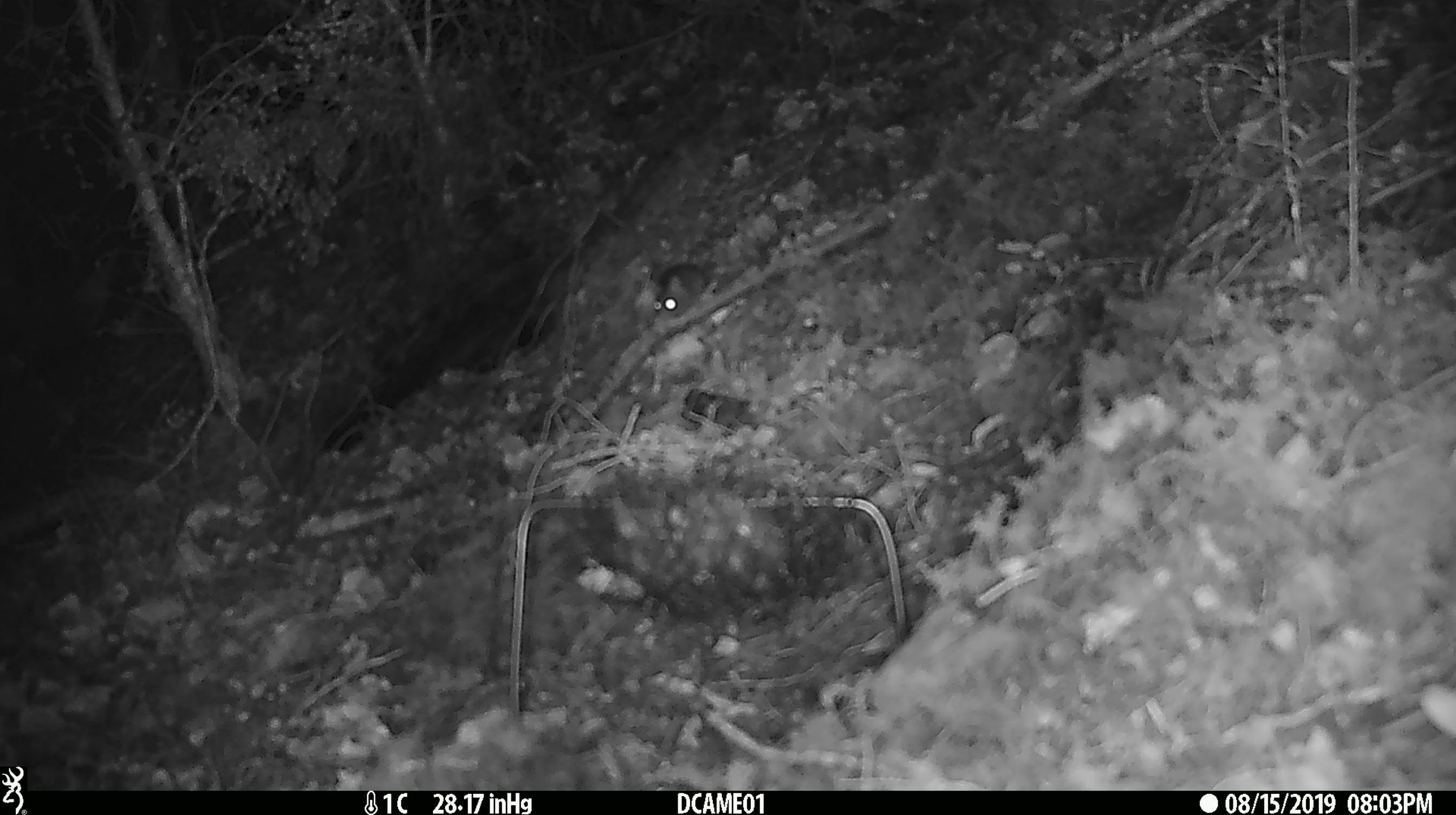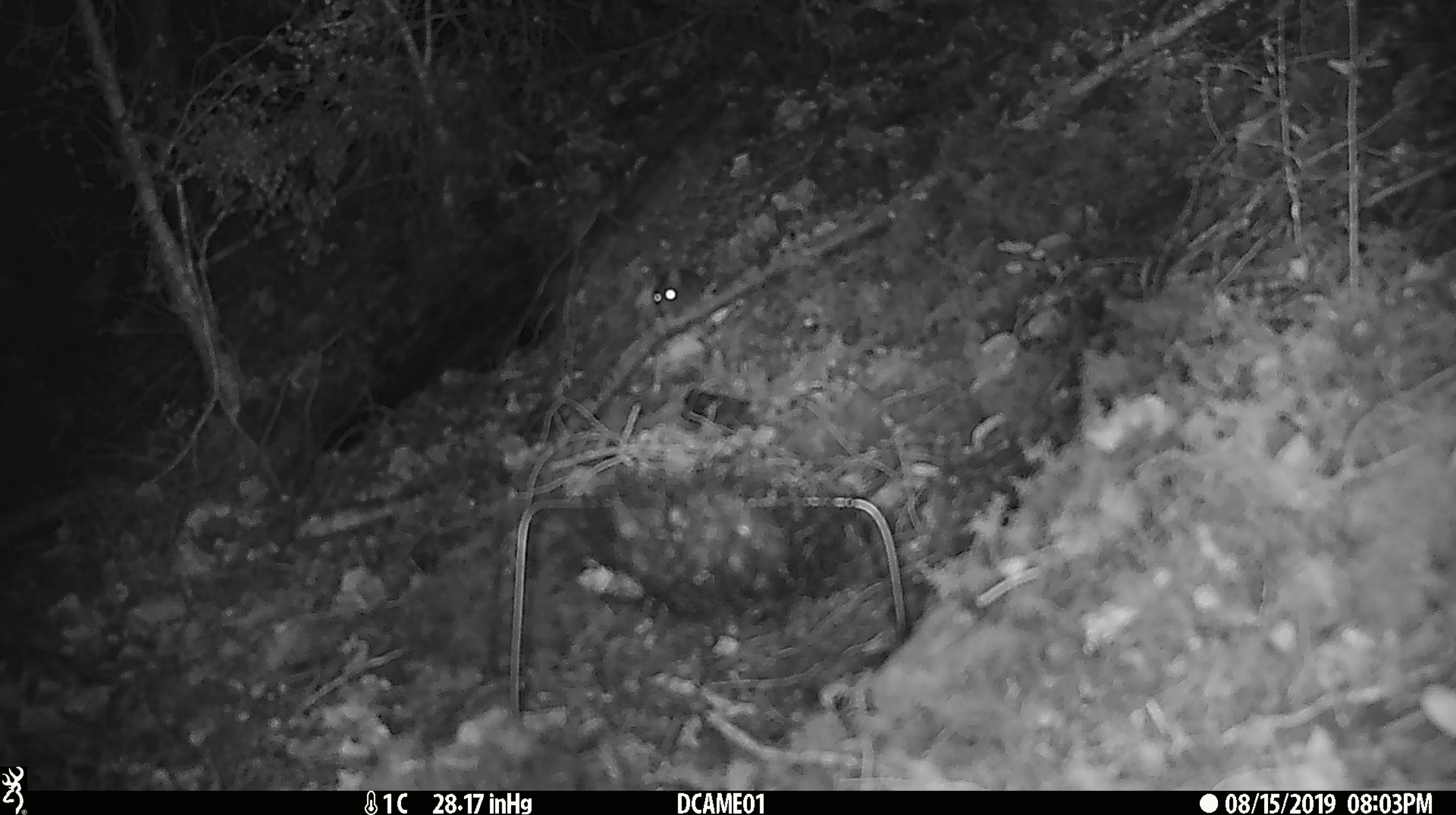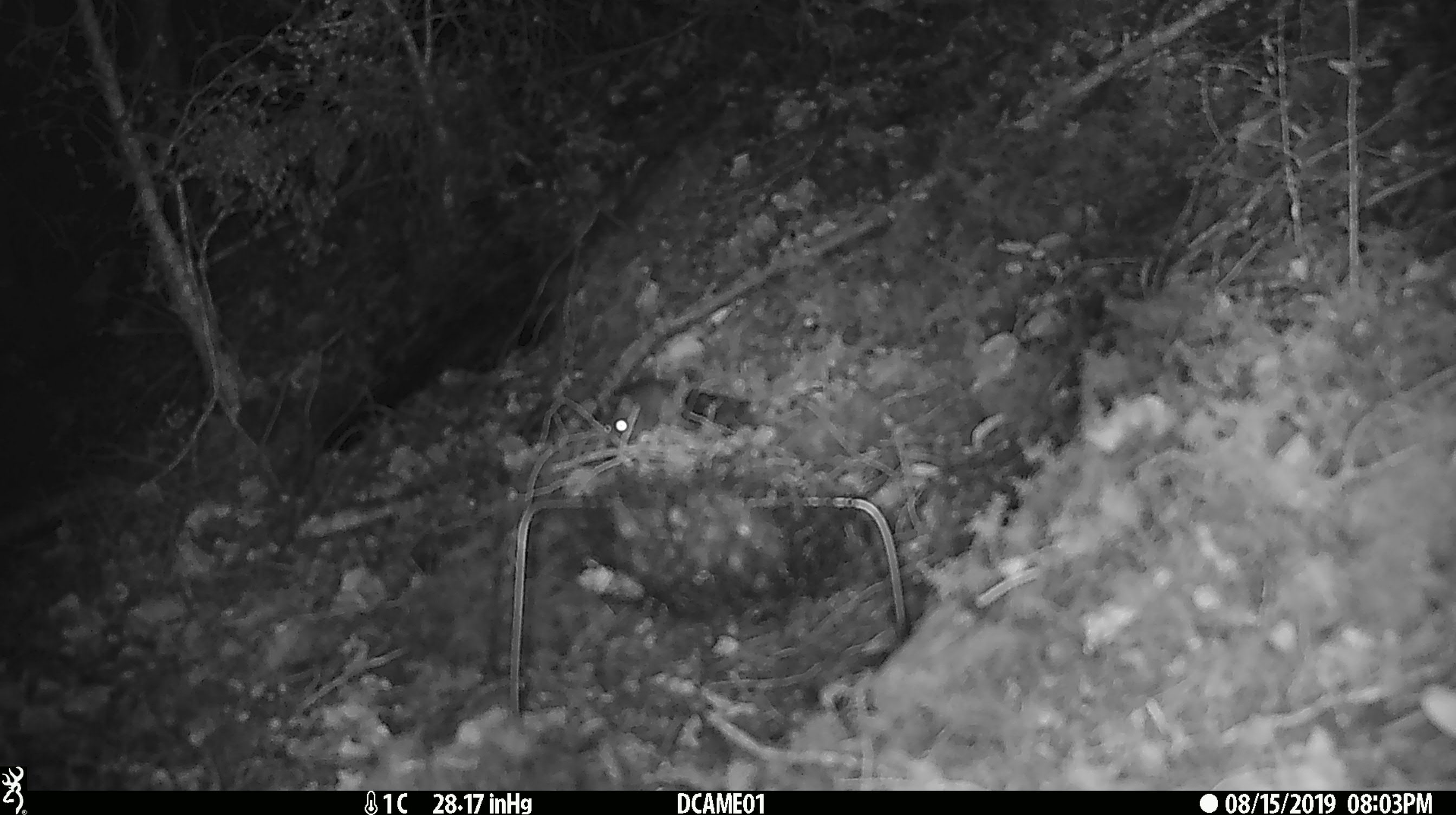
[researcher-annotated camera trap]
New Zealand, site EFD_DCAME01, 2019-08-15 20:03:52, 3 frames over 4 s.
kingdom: Animalia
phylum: Chordata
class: Mammalia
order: Rodentia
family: Muridae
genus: Mus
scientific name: Mus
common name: mouse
Mouse (Mus).